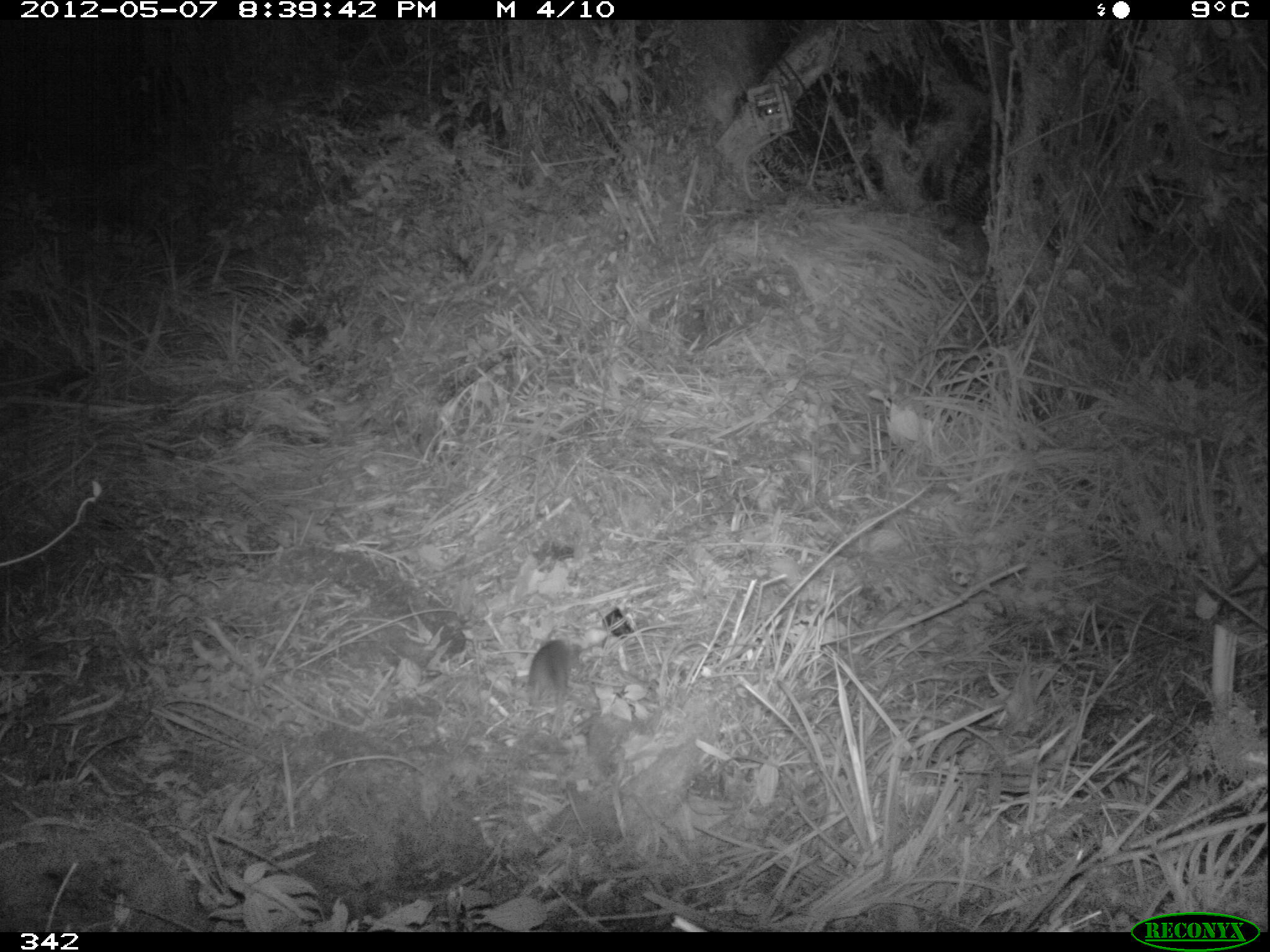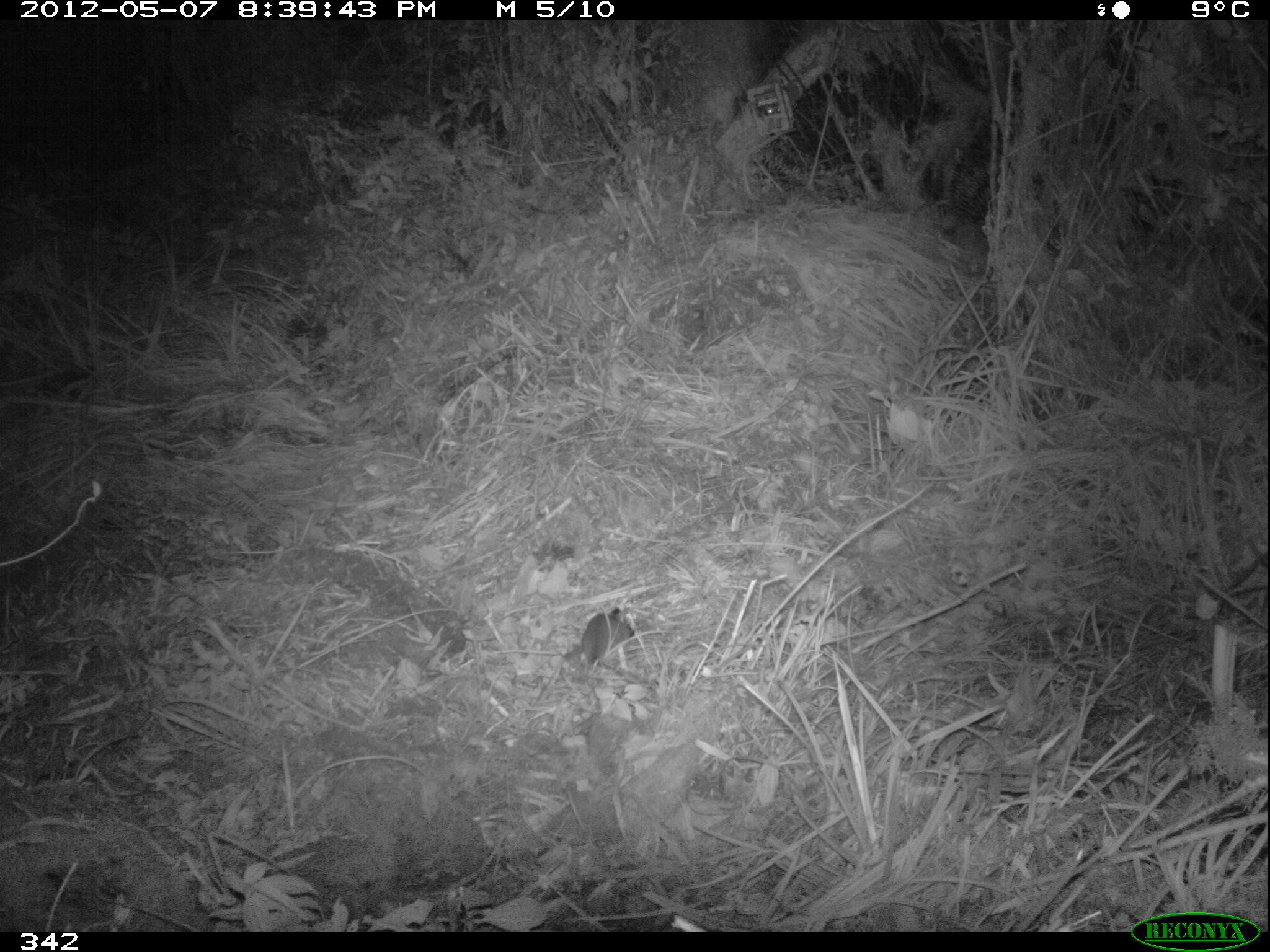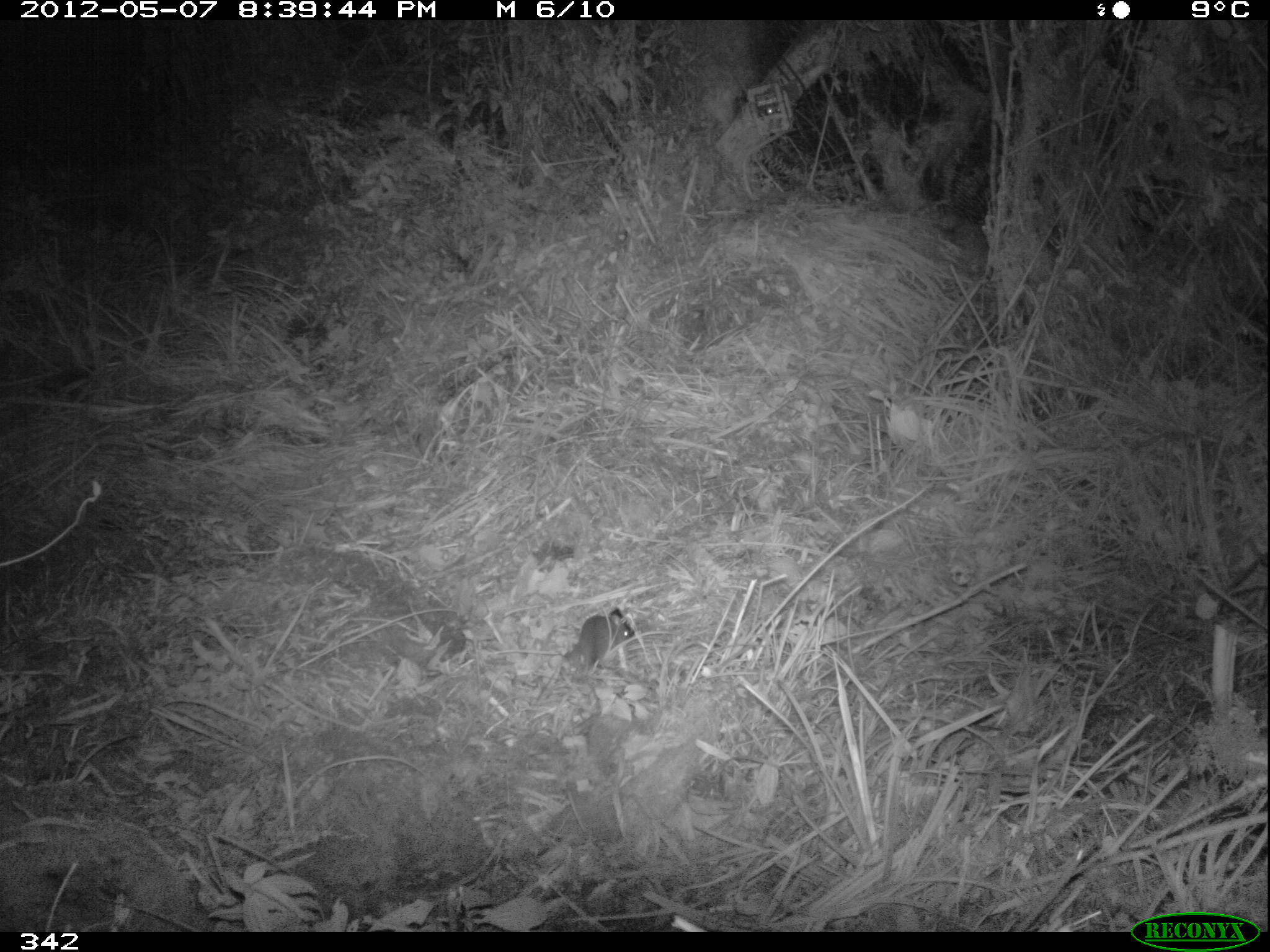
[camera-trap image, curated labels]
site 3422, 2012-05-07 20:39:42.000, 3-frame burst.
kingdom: Animalia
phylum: Chordata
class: Mammalia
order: Rodentia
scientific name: Rodentia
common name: rodents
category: unknown rodent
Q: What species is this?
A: Unknown rodent (rodents) (Rodentia).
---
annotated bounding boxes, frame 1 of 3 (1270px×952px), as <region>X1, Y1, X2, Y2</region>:
unknown rodent: <region>526, 639, 580, 715</region>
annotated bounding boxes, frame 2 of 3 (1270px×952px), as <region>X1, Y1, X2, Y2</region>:
unknown rodent: <region>563, 611, 634, 675</region>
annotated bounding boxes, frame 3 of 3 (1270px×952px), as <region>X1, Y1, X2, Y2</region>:
unknown rodent: <region>578, 613, 631, 672</region>